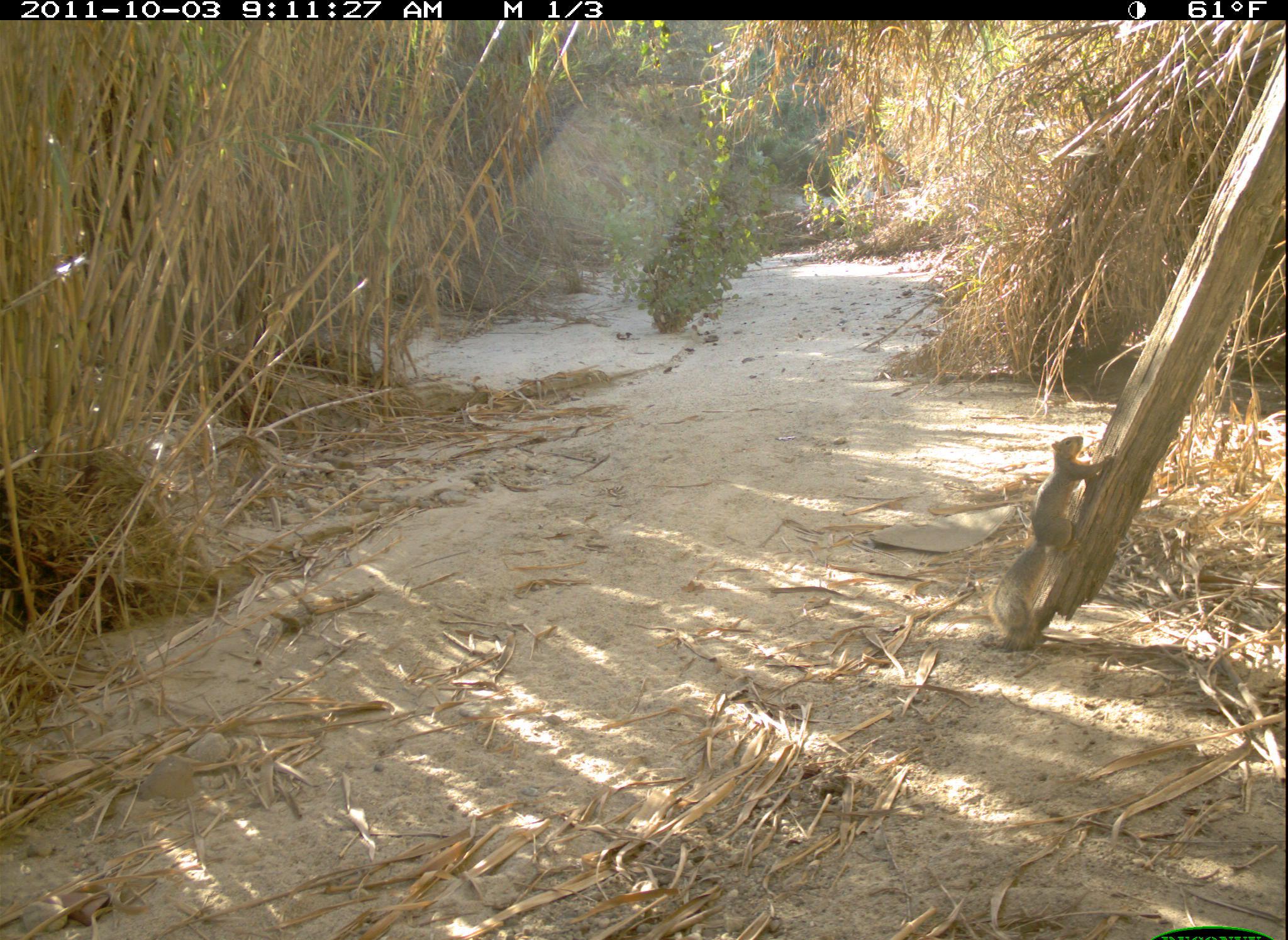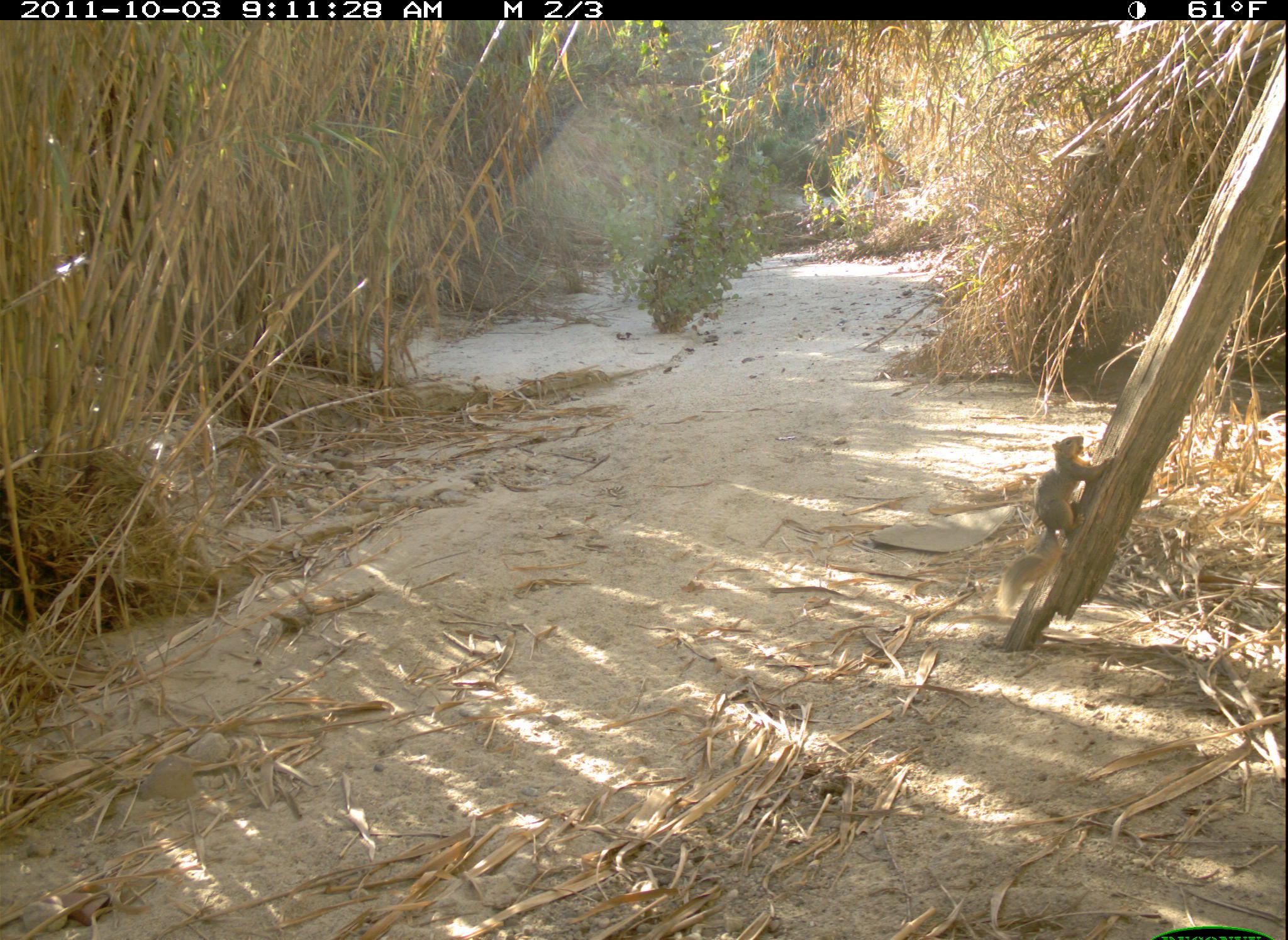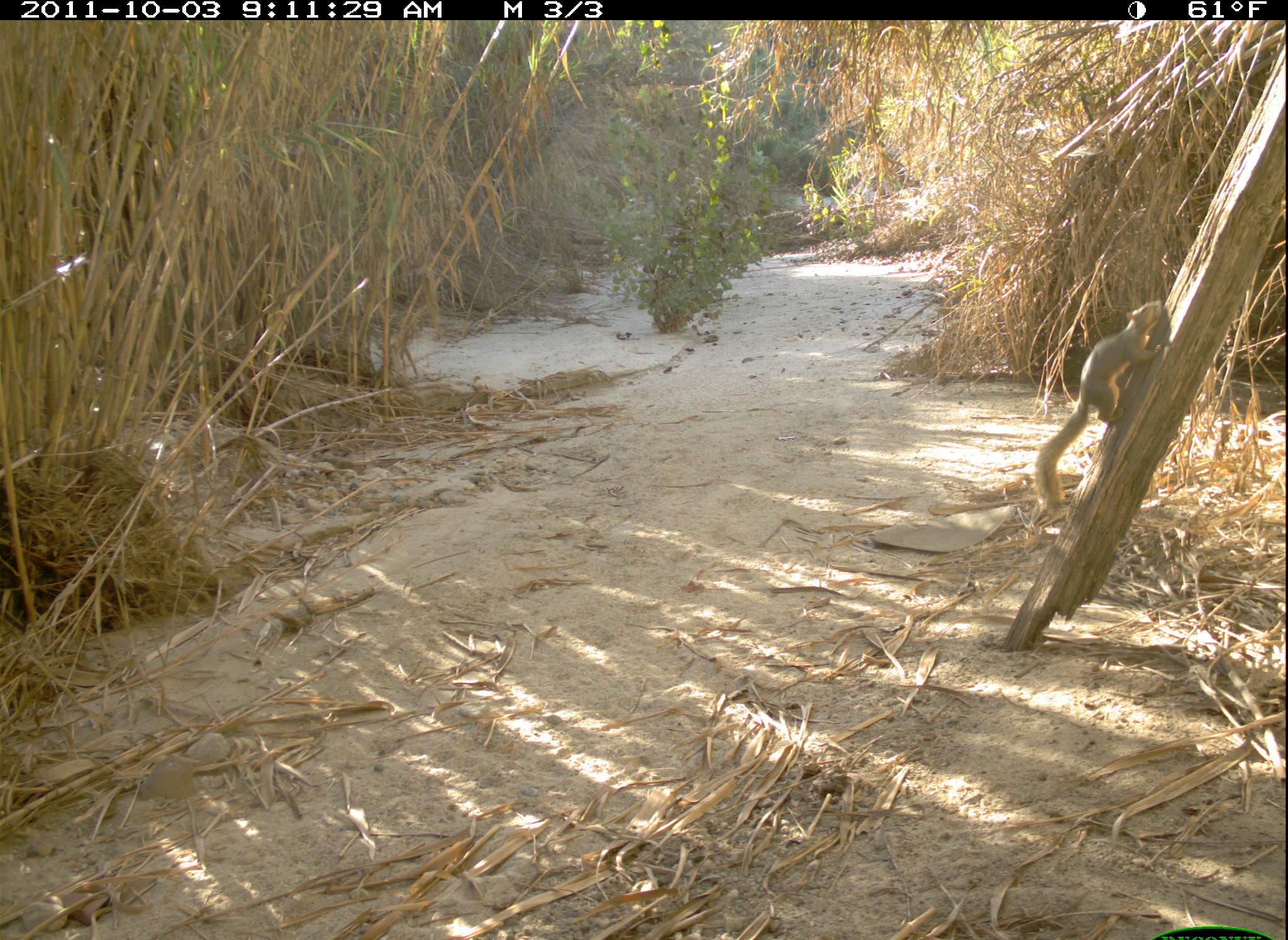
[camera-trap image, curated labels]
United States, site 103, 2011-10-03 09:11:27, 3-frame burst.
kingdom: Animalia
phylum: Chordata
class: Mammalia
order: Rodentia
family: Sciuridae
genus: Sciurus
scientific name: Sciurus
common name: squirrel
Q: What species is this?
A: Squirrel (Sciurus).